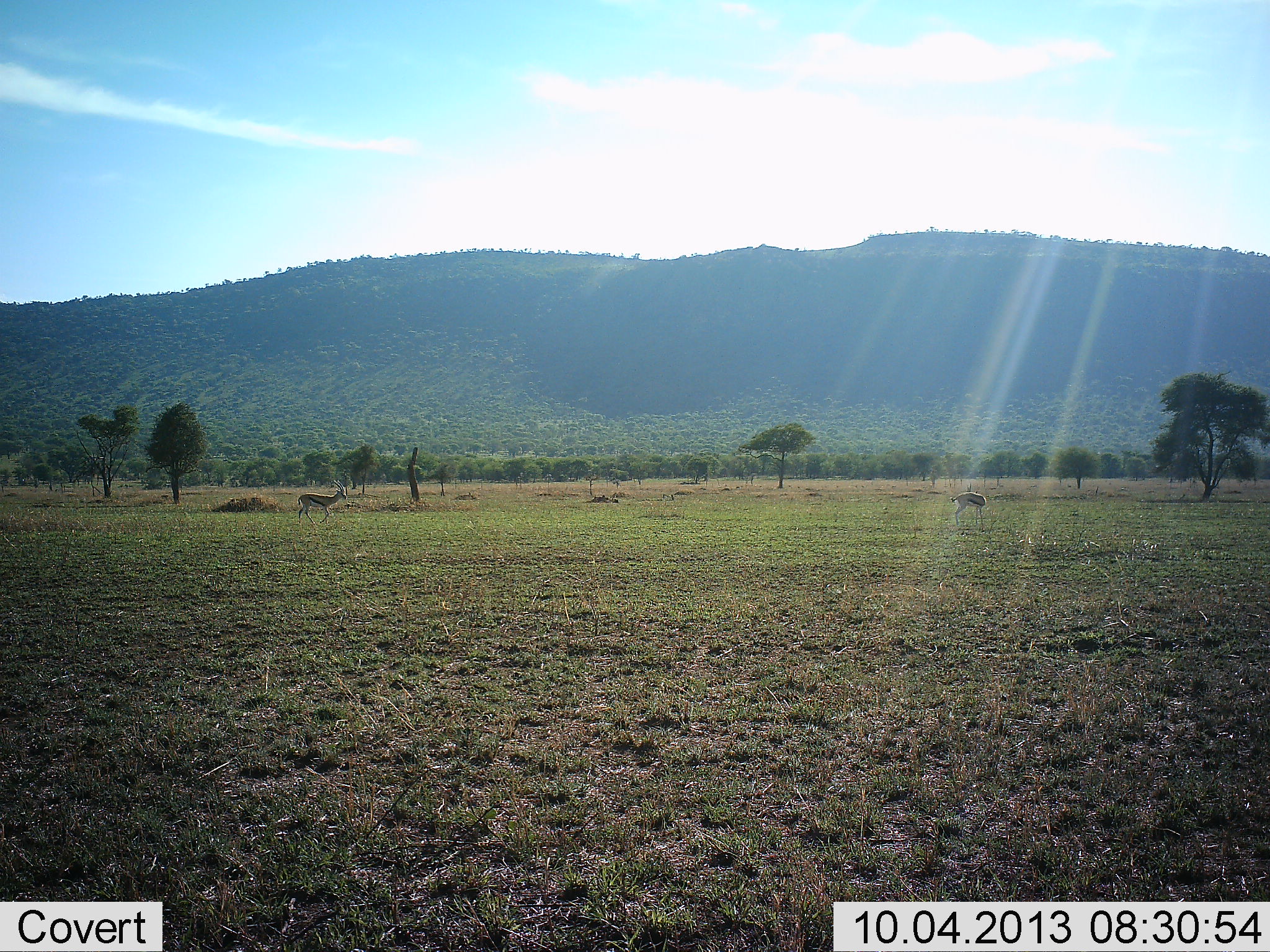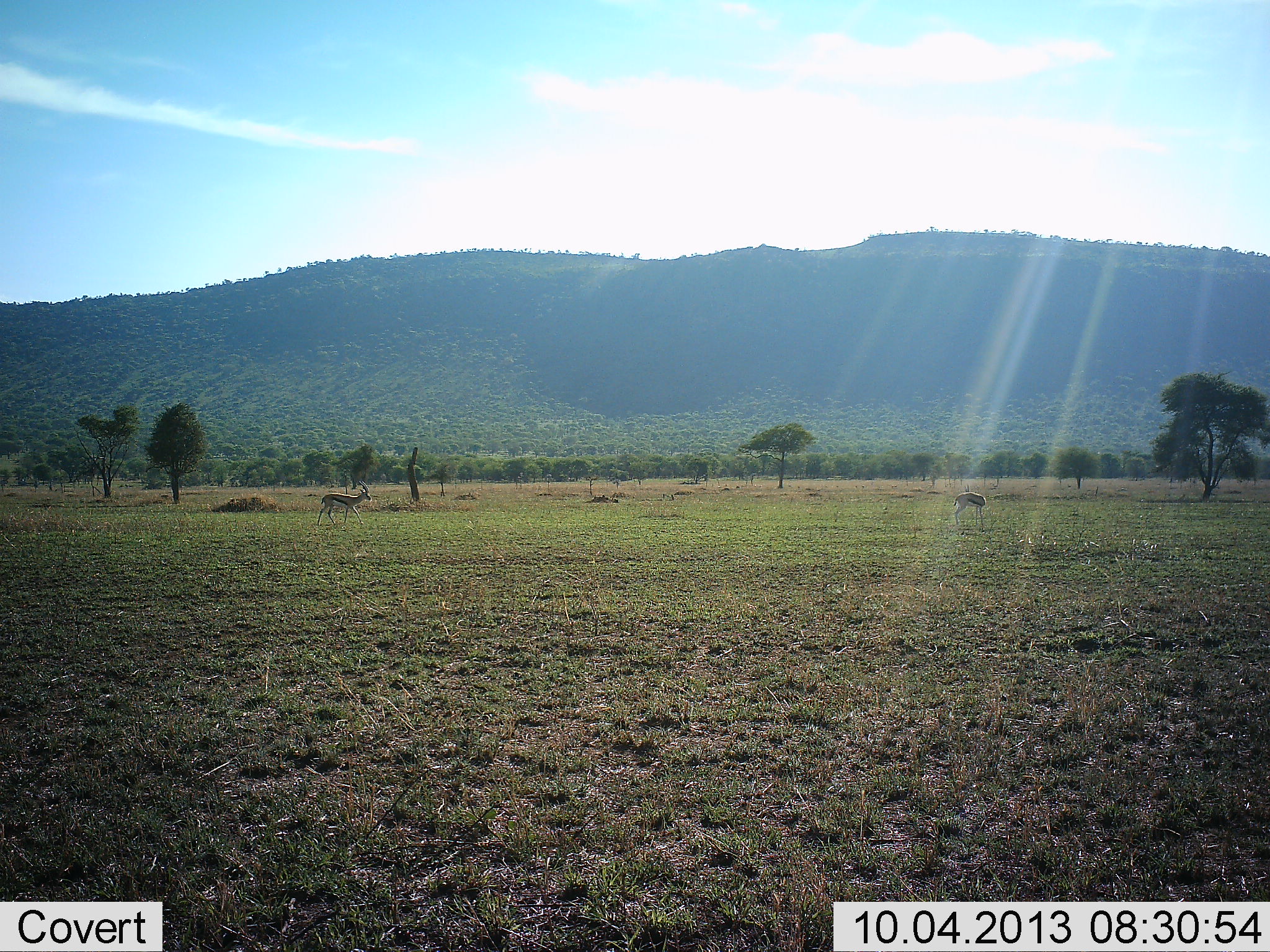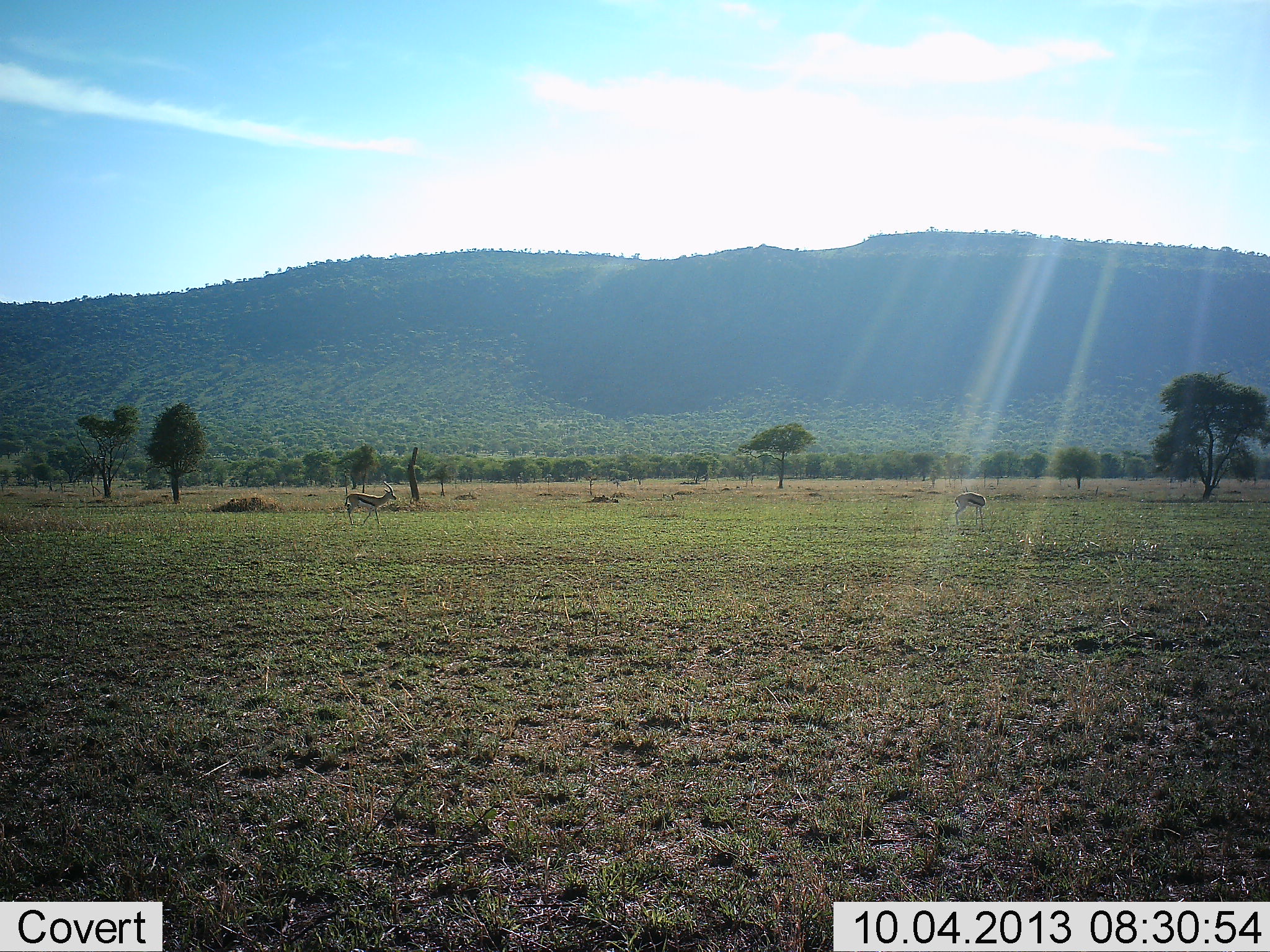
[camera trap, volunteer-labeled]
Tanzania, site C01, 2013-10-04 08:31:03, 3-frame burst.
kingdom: Animalia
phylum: Chordata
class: Mammalia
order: Artiodactyla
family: Bovidae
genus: Eudorcas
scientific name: Eudorcas thomsonii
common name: thomson's gazelle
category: gazellethomsons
Gazellethomsons (thomson's gazelle) (Eudorcas thomsonii), count 2. Behavior (volunteer vote fractions): standing 56%, resting 0%, moving 94%, interacting 6%. Young present (vote fraction): 0%. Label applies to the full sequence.